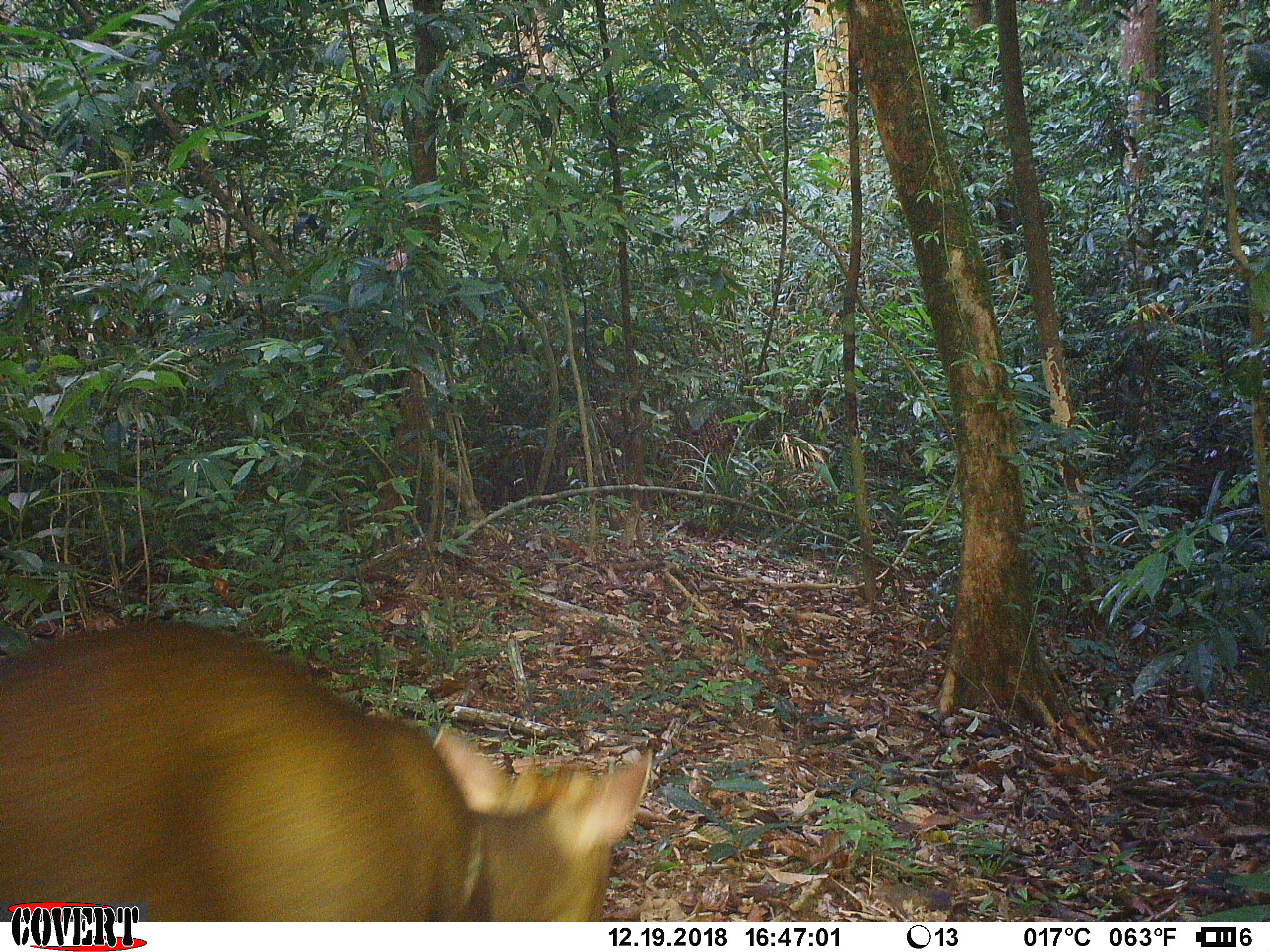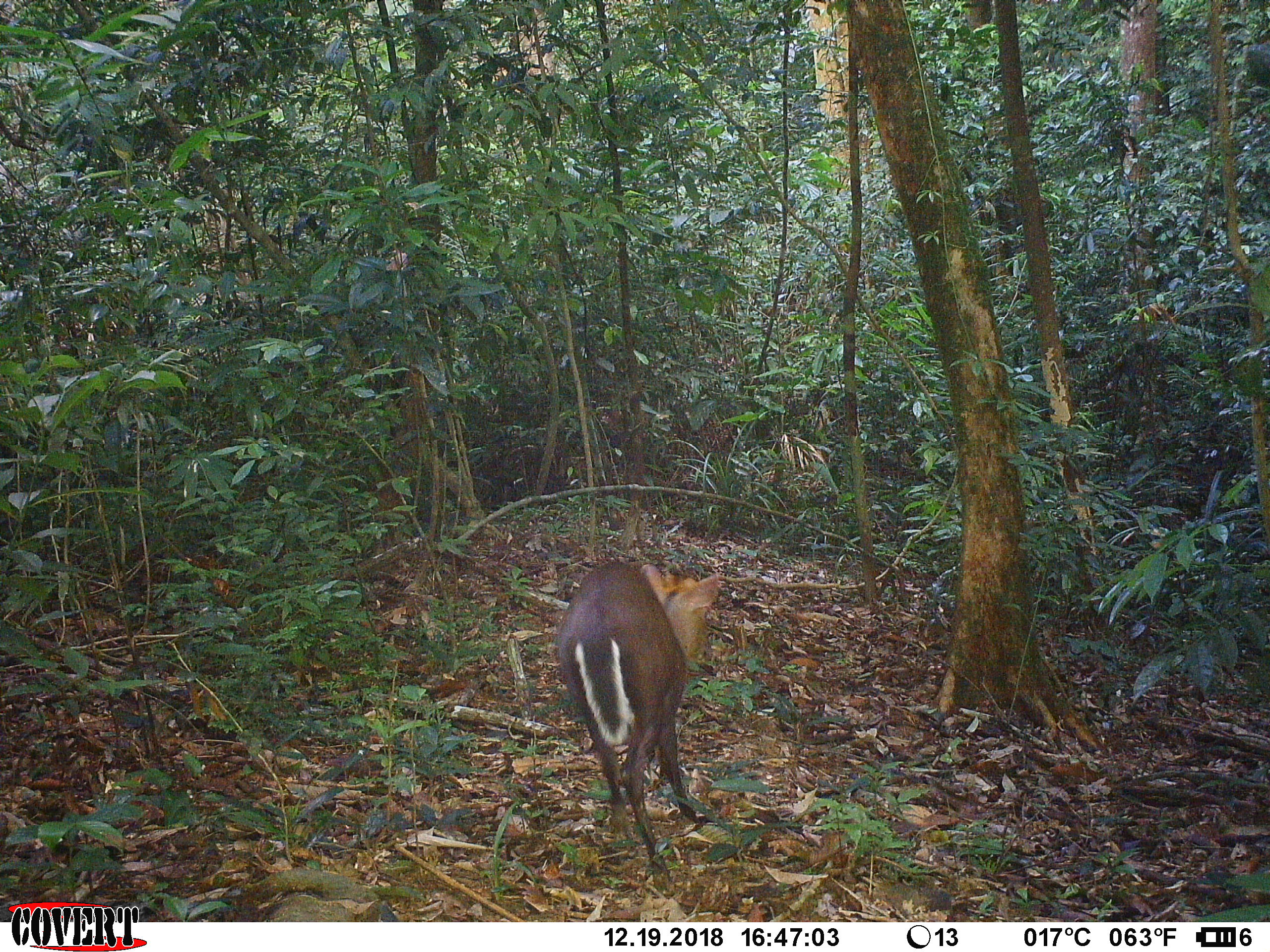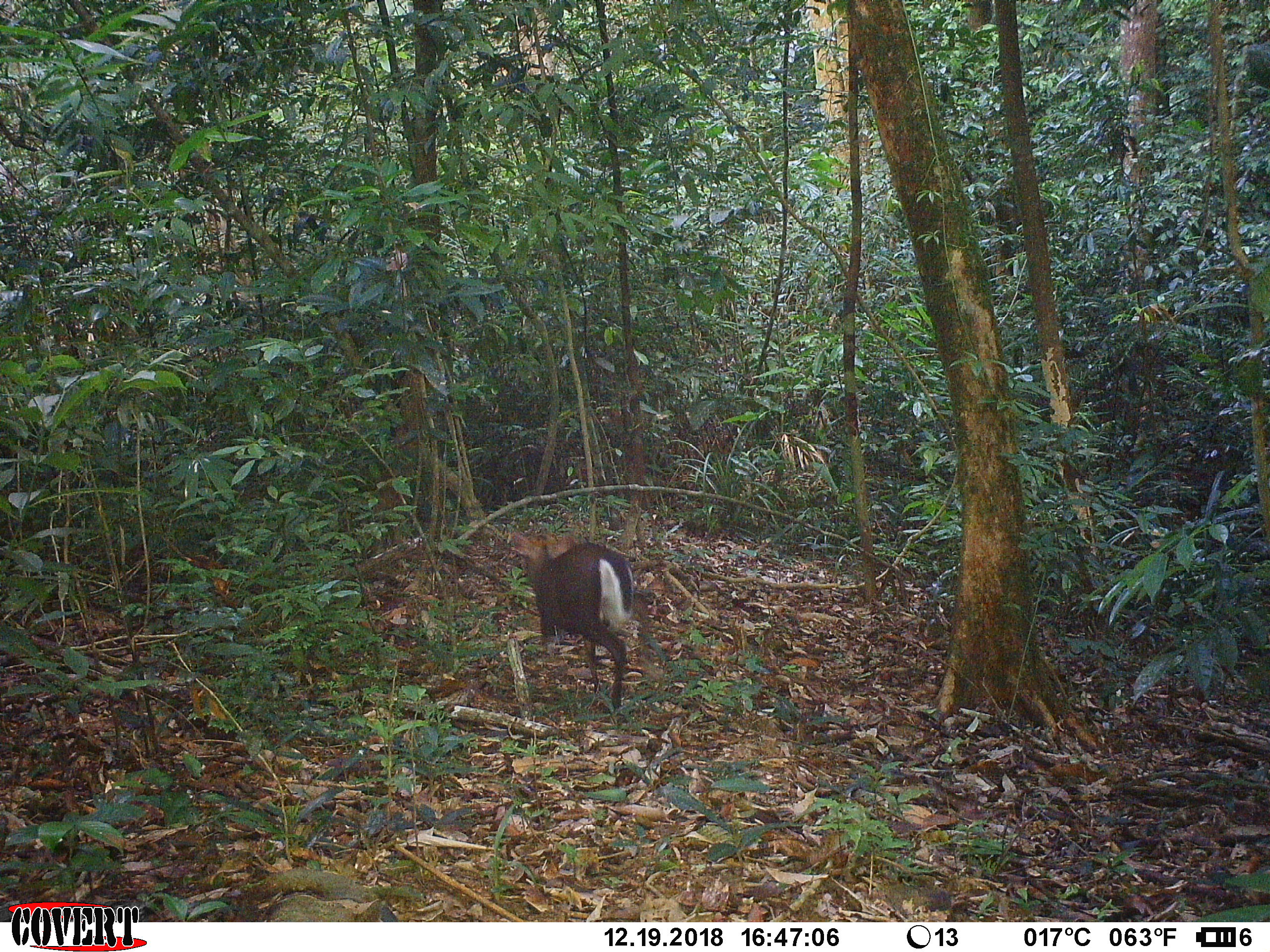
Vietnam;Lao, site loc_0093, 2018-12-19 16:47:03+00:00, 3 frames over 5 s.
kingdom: Animalia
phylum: Chordata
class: Mammalia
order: Artiodactyla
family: Cervidae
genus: Muntiacus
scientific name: Muntiacus rooseveltorum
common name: roosevelt's muntjac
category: roosevelts muntjac group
Roosevelts muntjac group (roosevelt's muntjac) (Muntiacus rooseveltorum). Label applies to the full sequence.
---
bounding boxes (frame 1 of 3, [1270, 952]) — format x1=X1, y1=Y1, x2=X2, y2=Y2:
roosevelts muntjac group: x1=0, y1=616, x2=651, y2=922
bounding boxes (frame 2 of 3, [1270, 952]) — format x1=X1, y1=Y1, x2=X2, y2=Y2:
roosevelts muntjac group: x1=556, y1=559, x2=721, y2=890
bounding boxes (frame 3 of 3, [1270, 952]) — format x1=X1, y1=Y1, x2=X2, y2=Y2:
roosevelts muntjac group: x1=511, y1=527, x2=636, y2=709